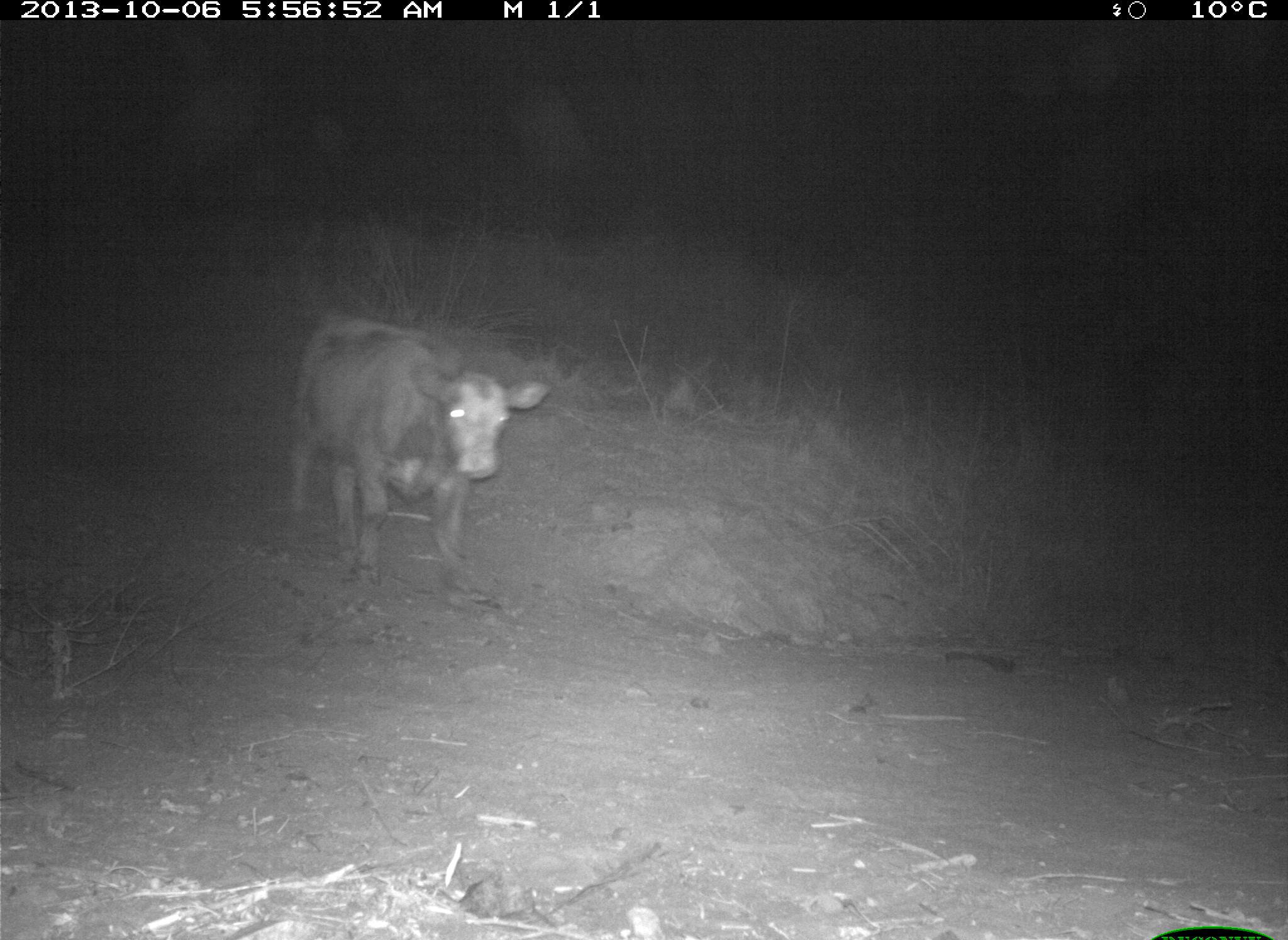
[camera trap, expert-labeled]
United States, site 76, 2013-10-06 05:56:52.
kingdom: Animalia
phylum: Chordata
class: Mammalia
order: Artiodactyla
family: Bovidae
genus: Bos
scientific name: Bos taurus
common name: cow